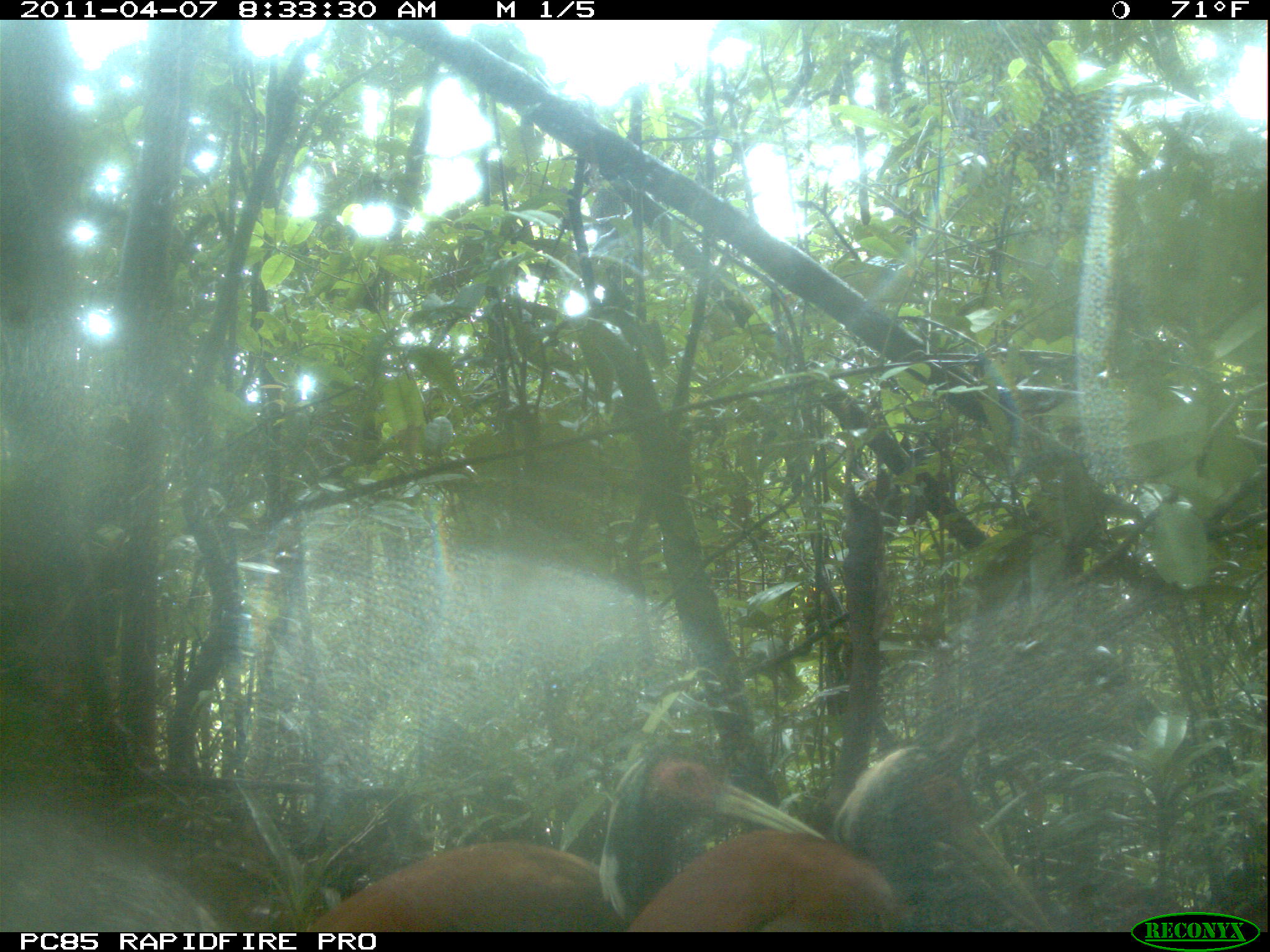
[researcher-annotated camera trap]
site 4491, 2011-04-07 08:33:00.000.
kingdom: Animalia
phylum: Chordata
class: Aves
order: Pelecaniformes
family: Threskiornithidae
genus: Lophotibis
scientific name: Lophotibis cristata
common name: madagascan ibis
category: lophotibis cristataa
Lophotibis cristataa (madagascan ibis) (Lophotibis cristata), count 2.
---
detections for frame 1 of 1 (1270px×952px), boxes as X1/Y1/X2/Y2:
lophotibis cristataa: 615/744/1056/928; 282/832/908/932